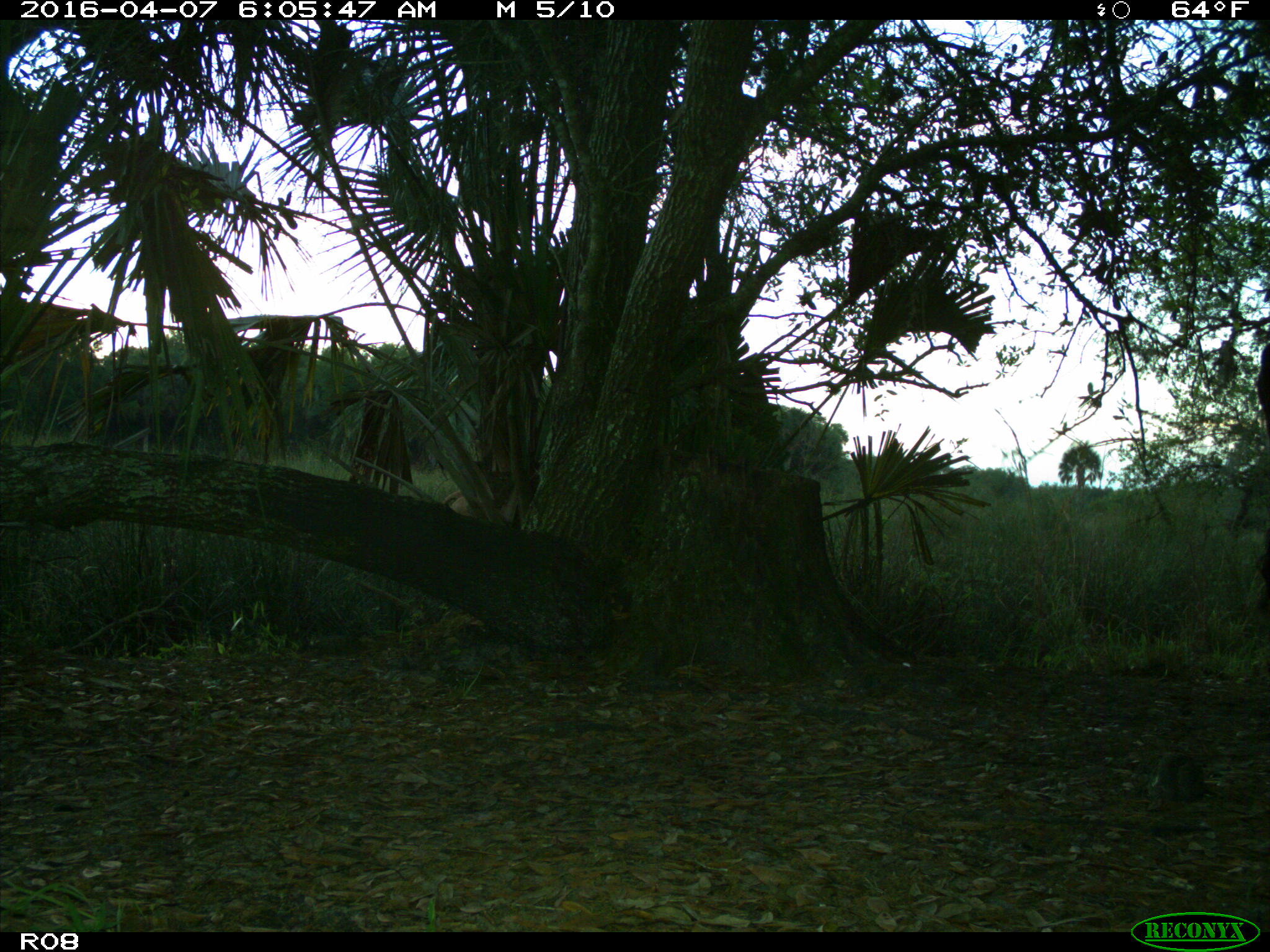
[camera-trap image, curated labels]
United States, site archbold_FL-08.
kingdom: Animalia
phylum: Chordata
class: Mammalia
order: Artiodactyla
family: Bovidae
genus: Bos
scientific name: Bos taurus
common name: domestic cow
Bos taurus (domestic cow).